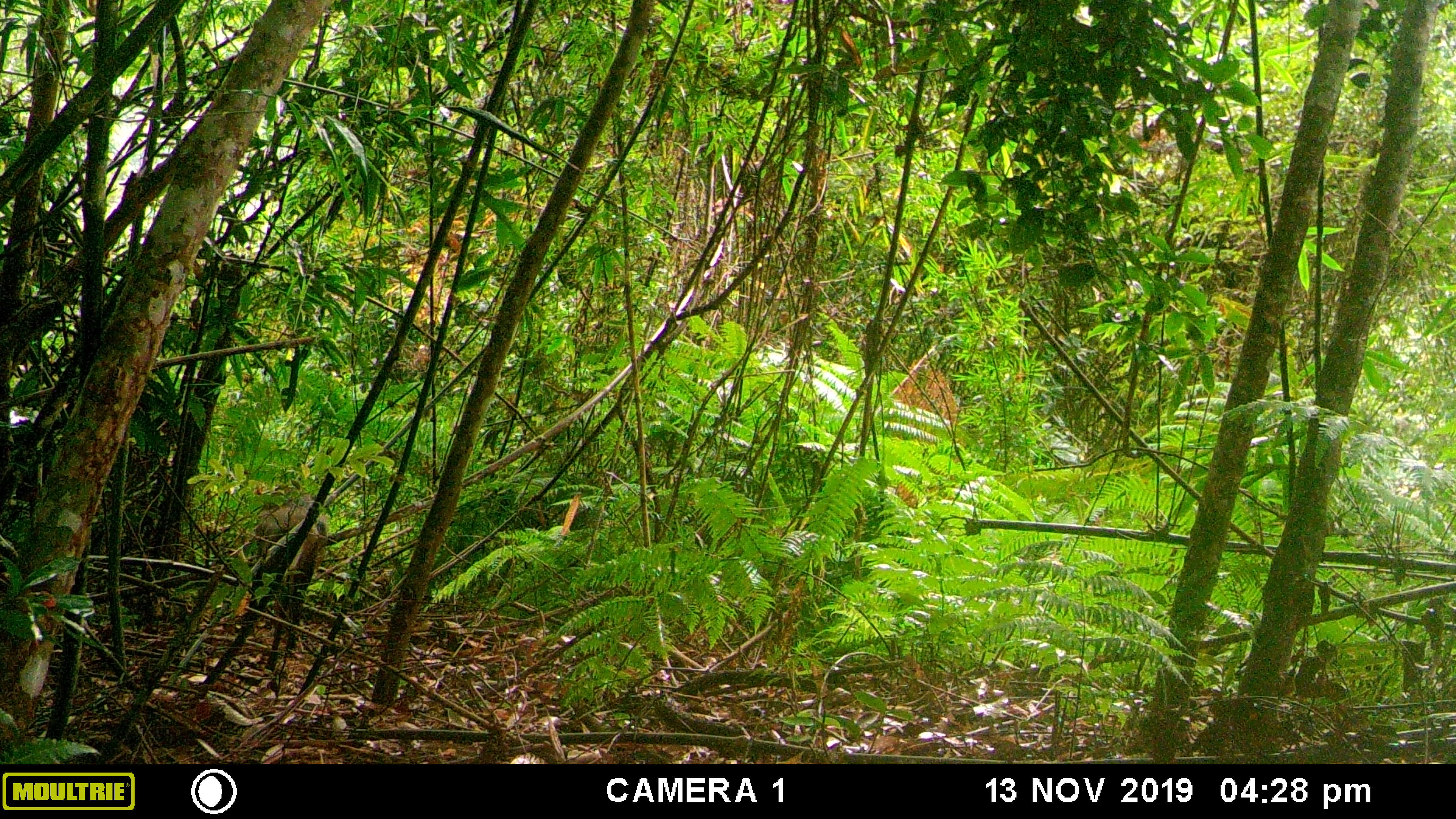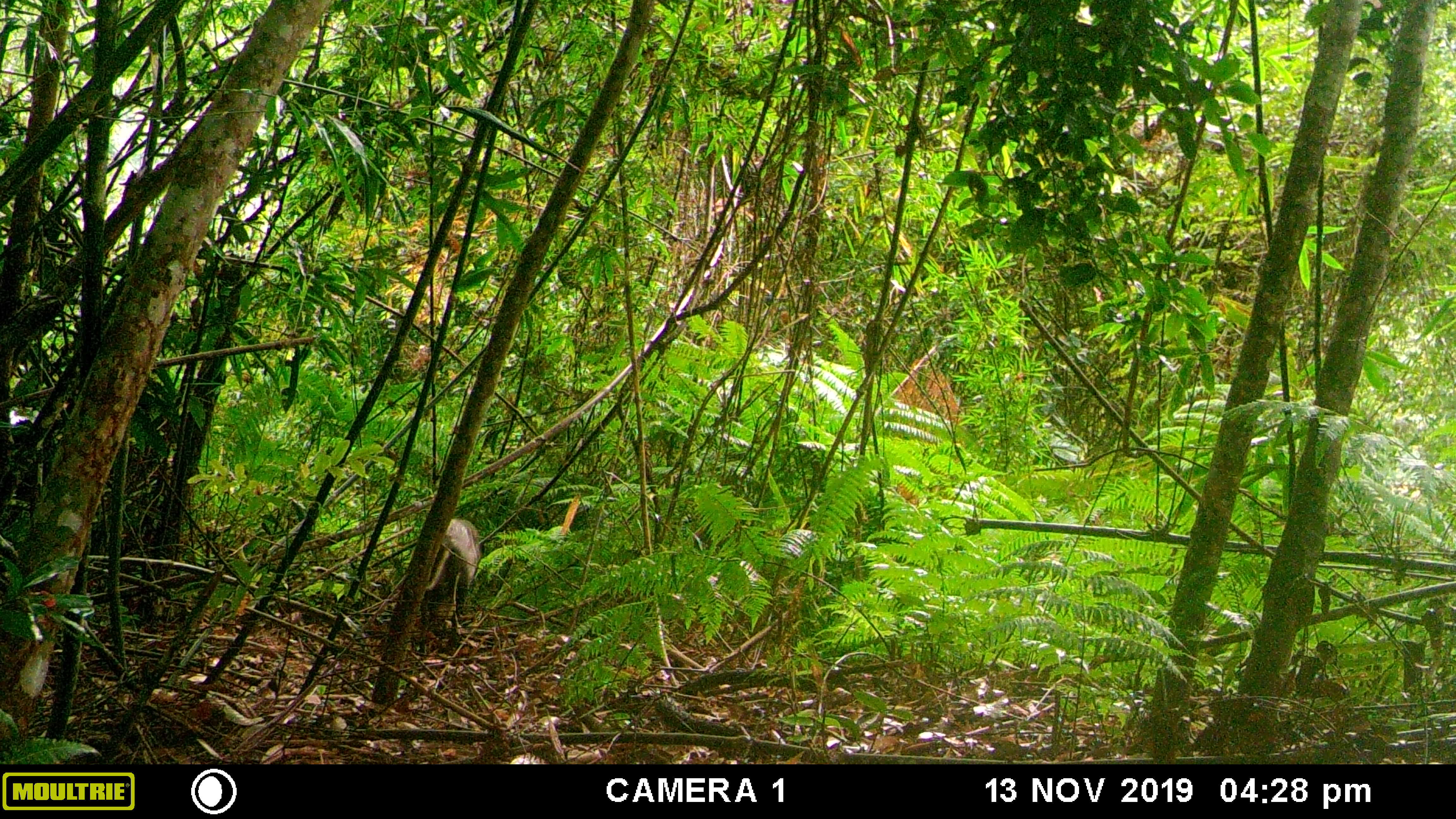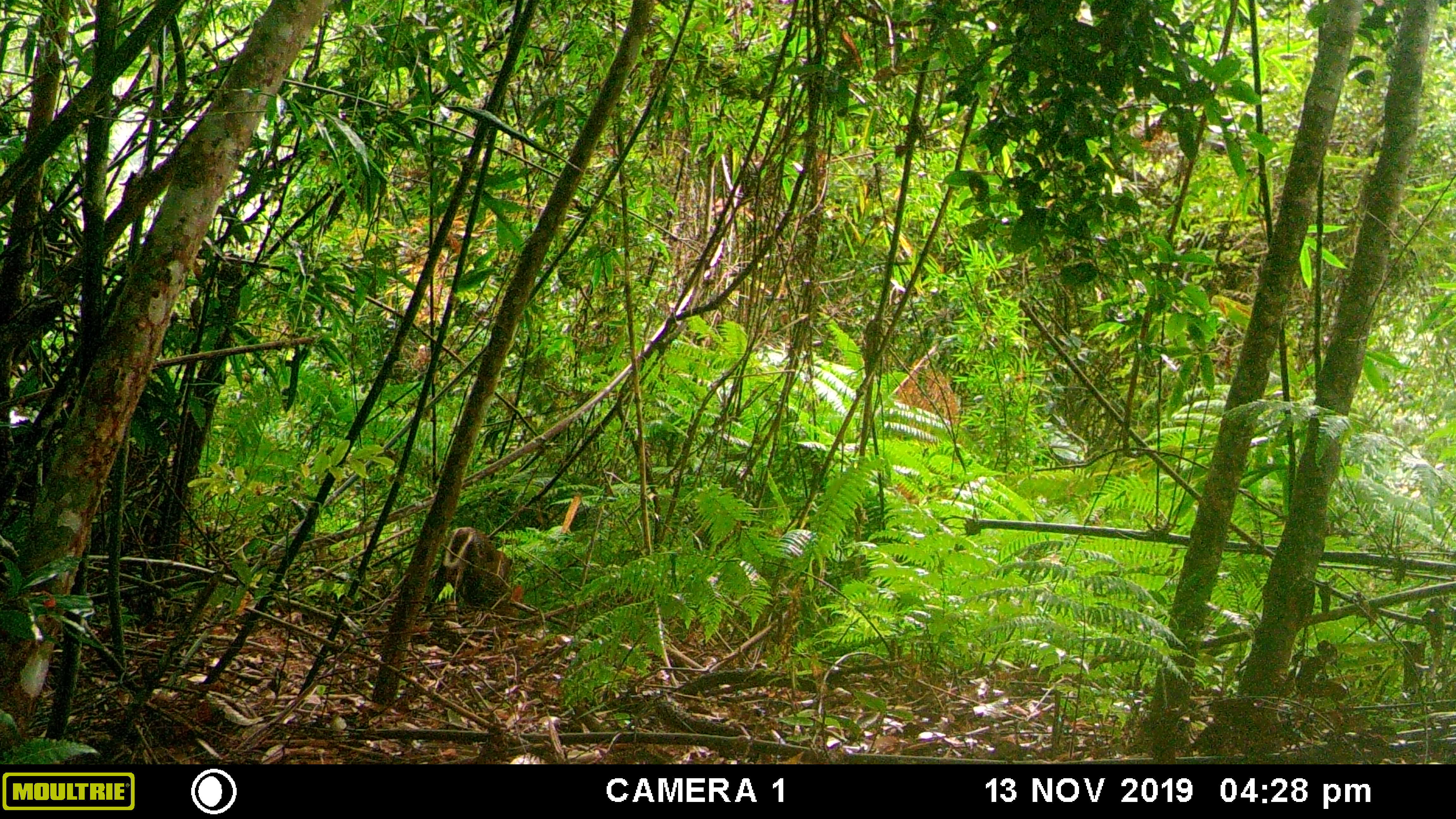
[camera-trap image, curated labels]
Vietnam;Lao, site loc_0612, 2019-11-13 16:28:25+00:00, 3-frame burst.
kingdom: Animalia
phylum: Chordata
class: Mammalia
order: Artiodactyla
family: Cervidae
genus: Muntiacus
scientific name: Muntiacus rooseveltorum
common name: roosevelt's muntjac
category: roosevelts muntjac group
Roosevelts muntjac group (roosevelt's muntjac) (Muntiacus rooseveltorum). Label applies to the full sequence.